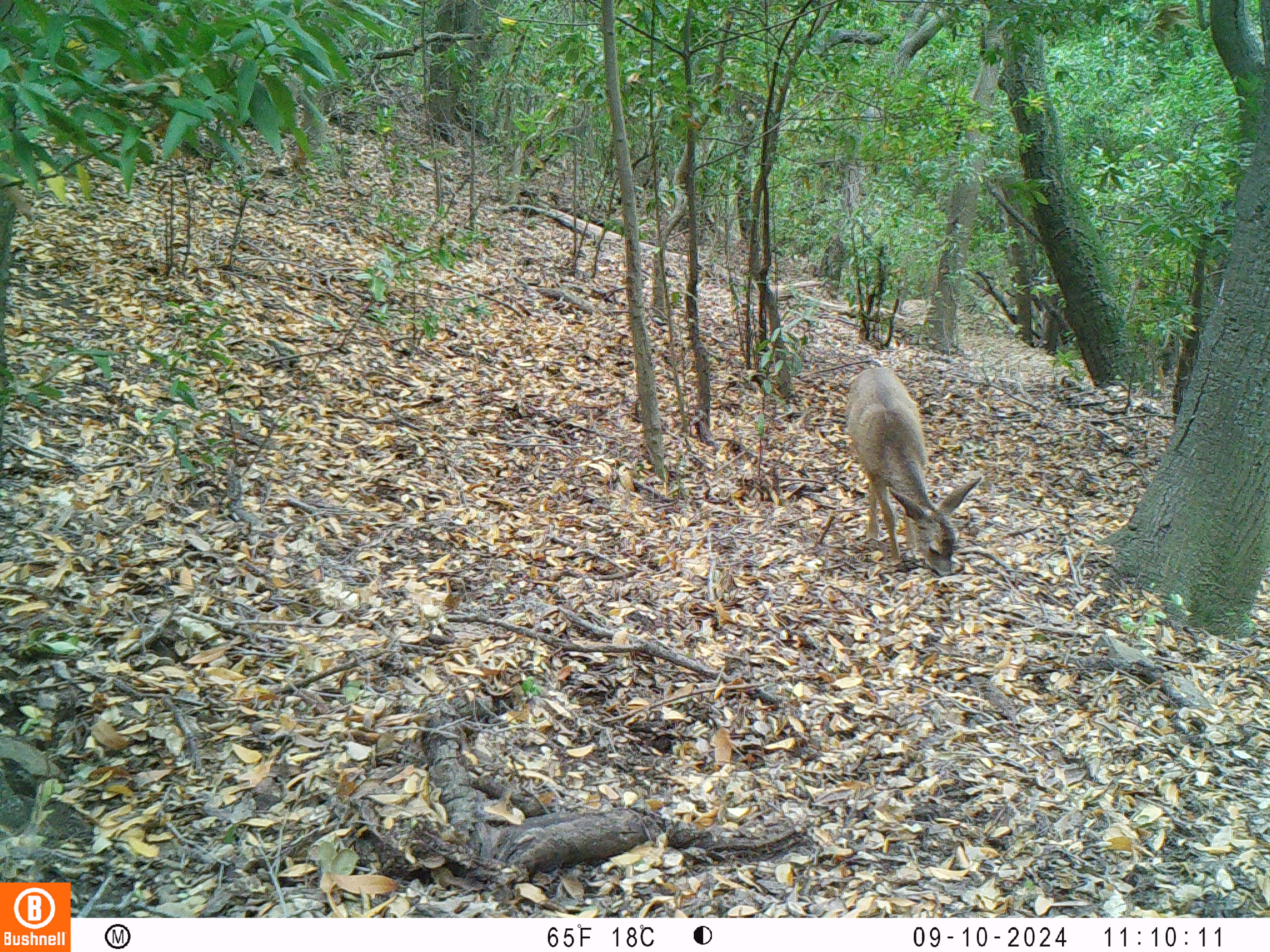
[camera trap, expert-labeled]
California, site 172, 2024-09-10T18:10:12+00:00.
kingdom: Animalia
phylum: Chordata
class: Mammalia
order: Artiodactyla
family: Cervidae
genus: Odocoileus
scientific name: Odocoileus hemionus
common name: mule deer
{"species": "mule deer (Odocoileus hemionus)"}